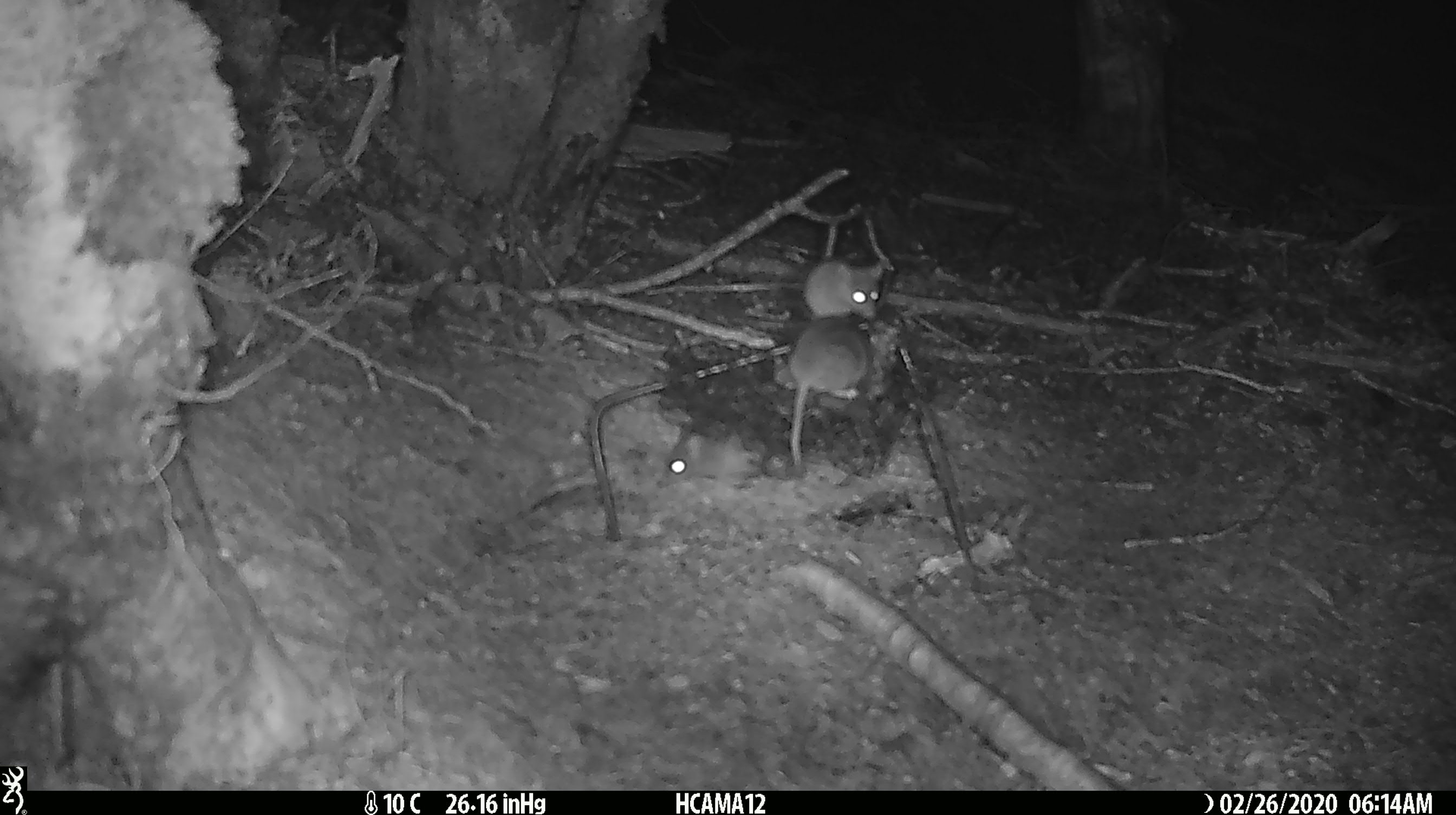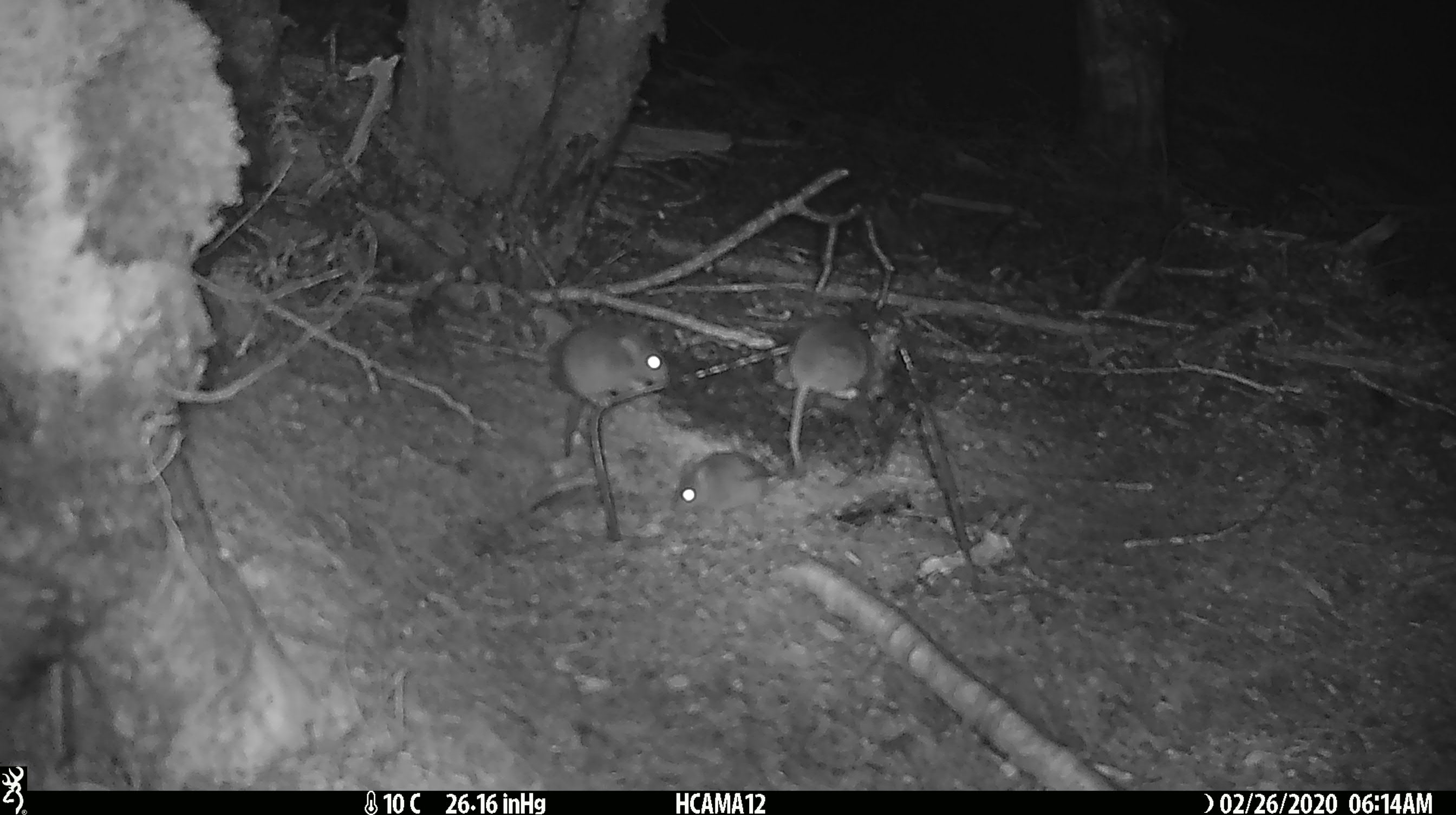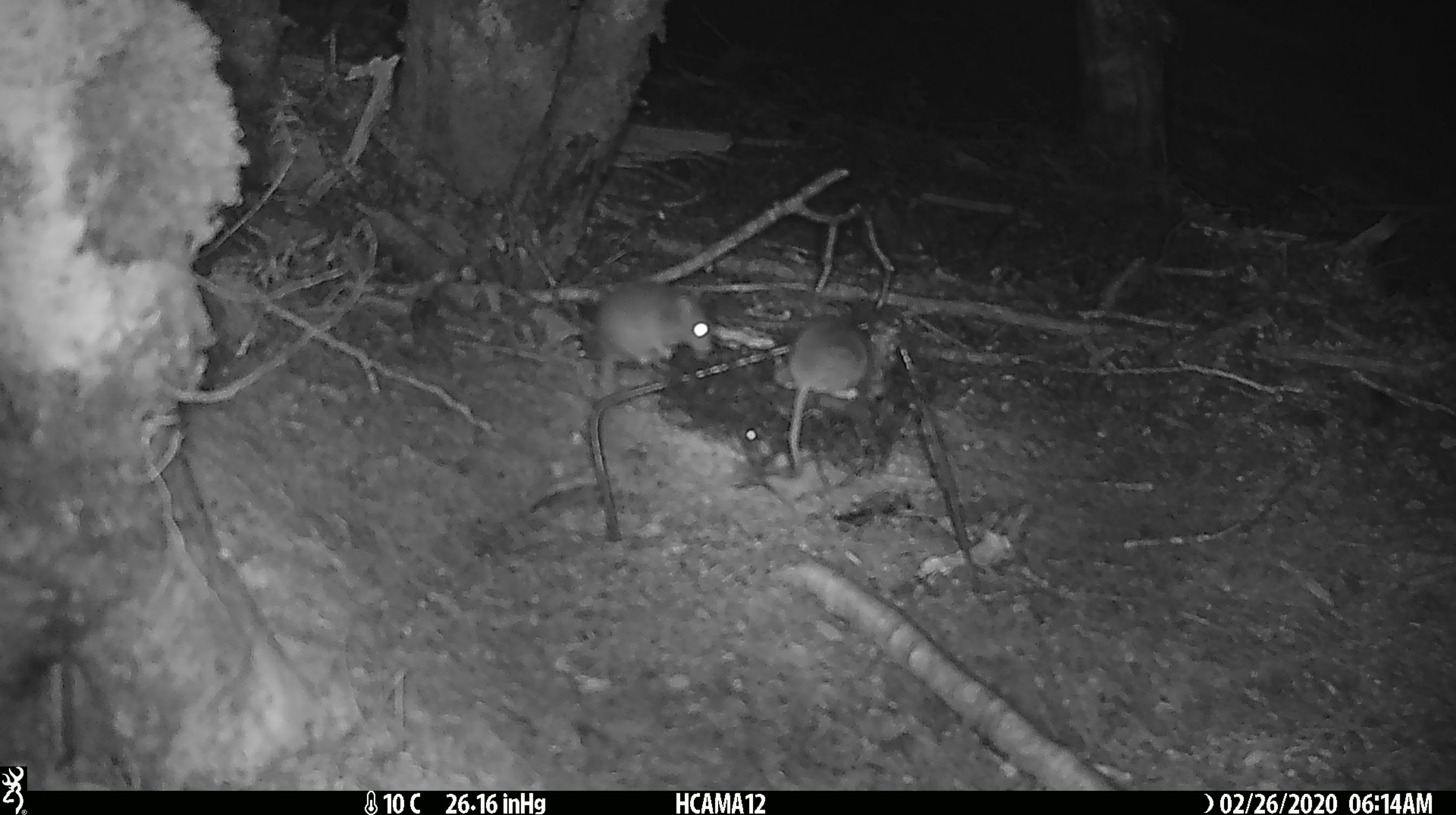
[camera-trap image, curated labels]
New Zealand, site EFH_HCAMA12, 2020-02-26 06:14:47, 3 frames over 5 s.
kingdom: Animalia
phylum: Chordata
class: Mammalia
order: Rodentia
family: Muridae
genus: Mus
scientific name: Mus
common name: mouse